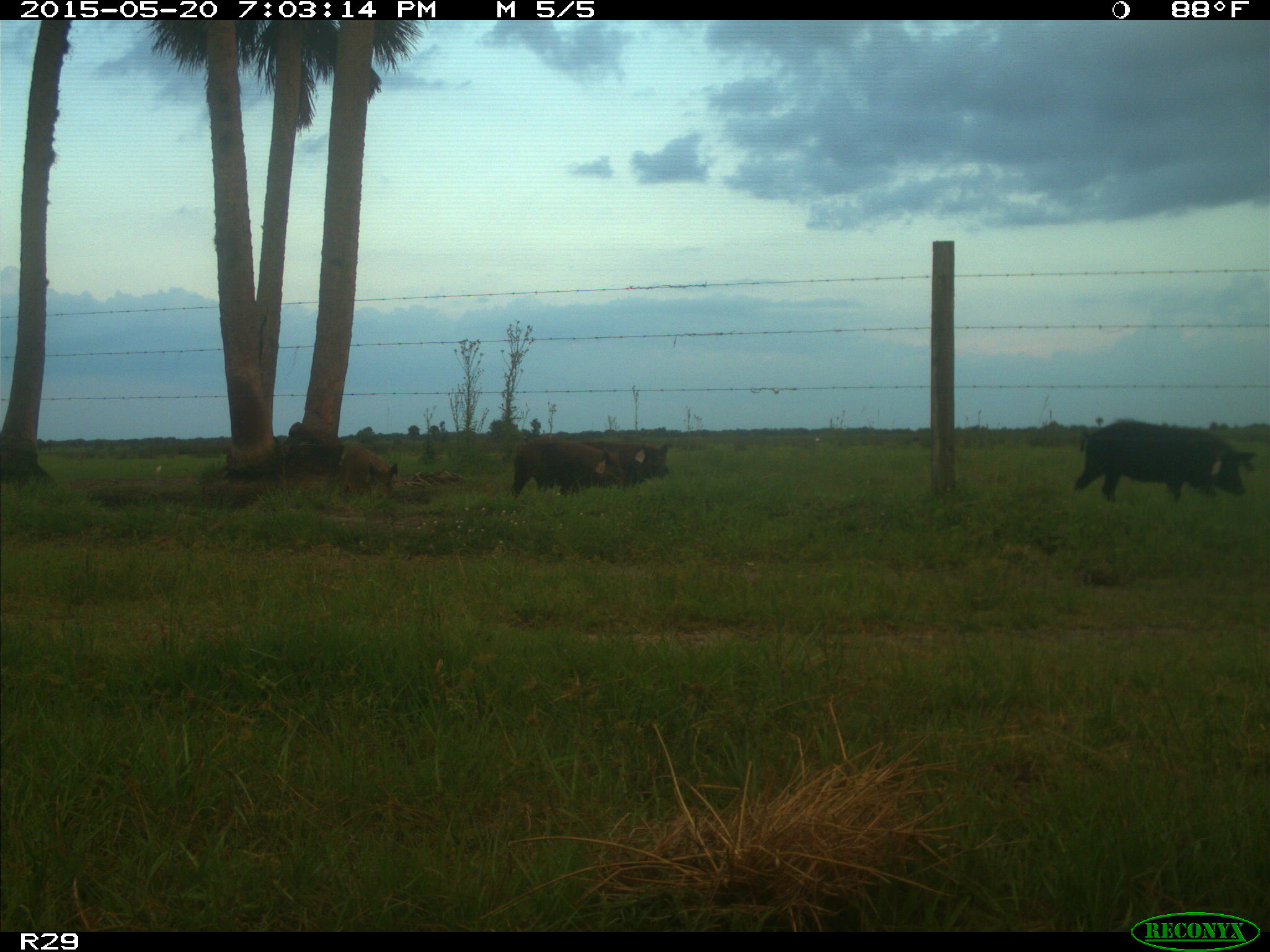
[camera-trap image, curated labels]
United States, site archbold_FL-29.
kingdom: Animalia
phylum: Chordata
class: Mammalia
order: Artiodactyla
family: Suidae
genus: Sus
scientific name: Sus scrofa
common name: wild boar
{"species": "Sus scrofa (wild boar)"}